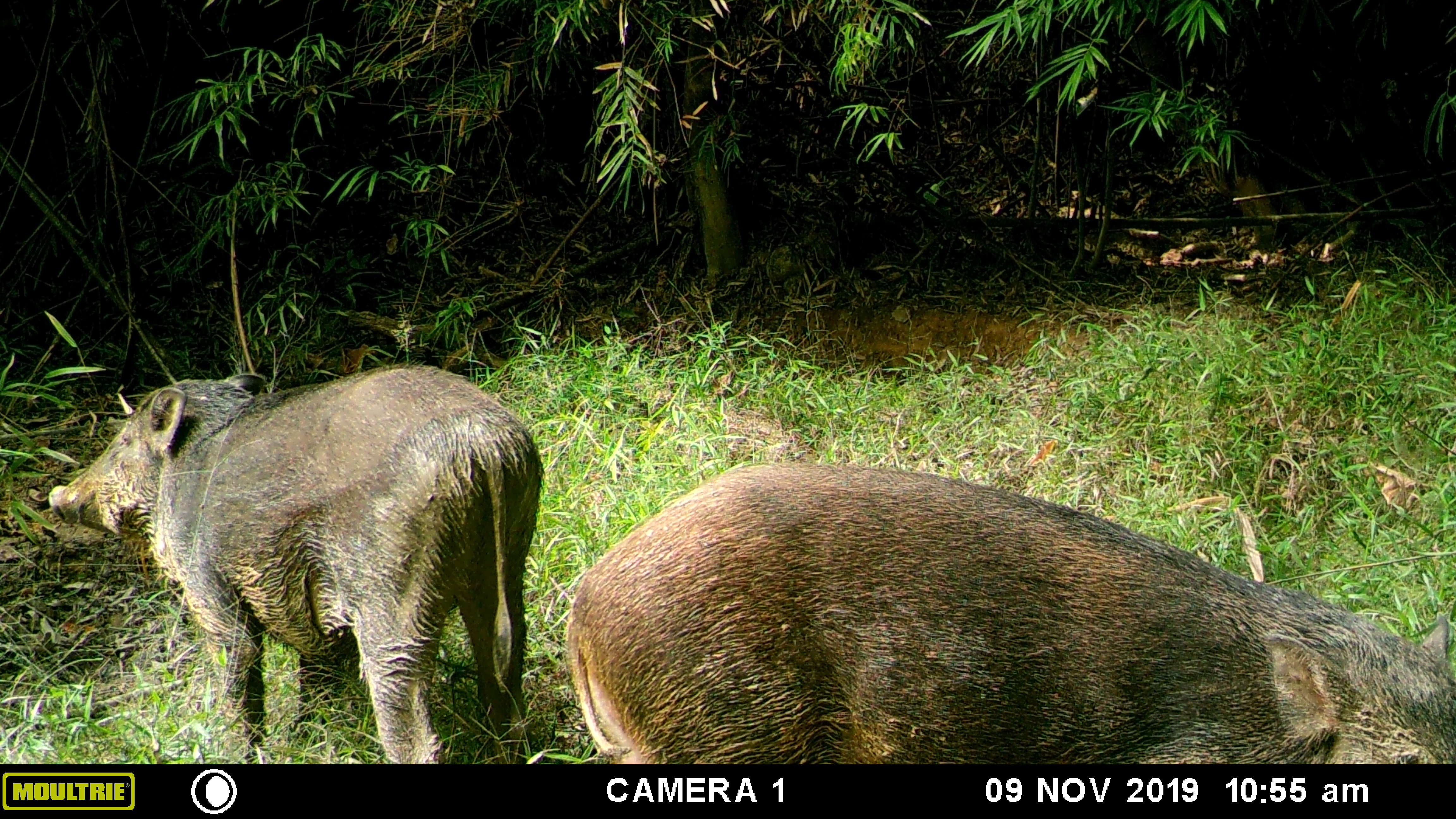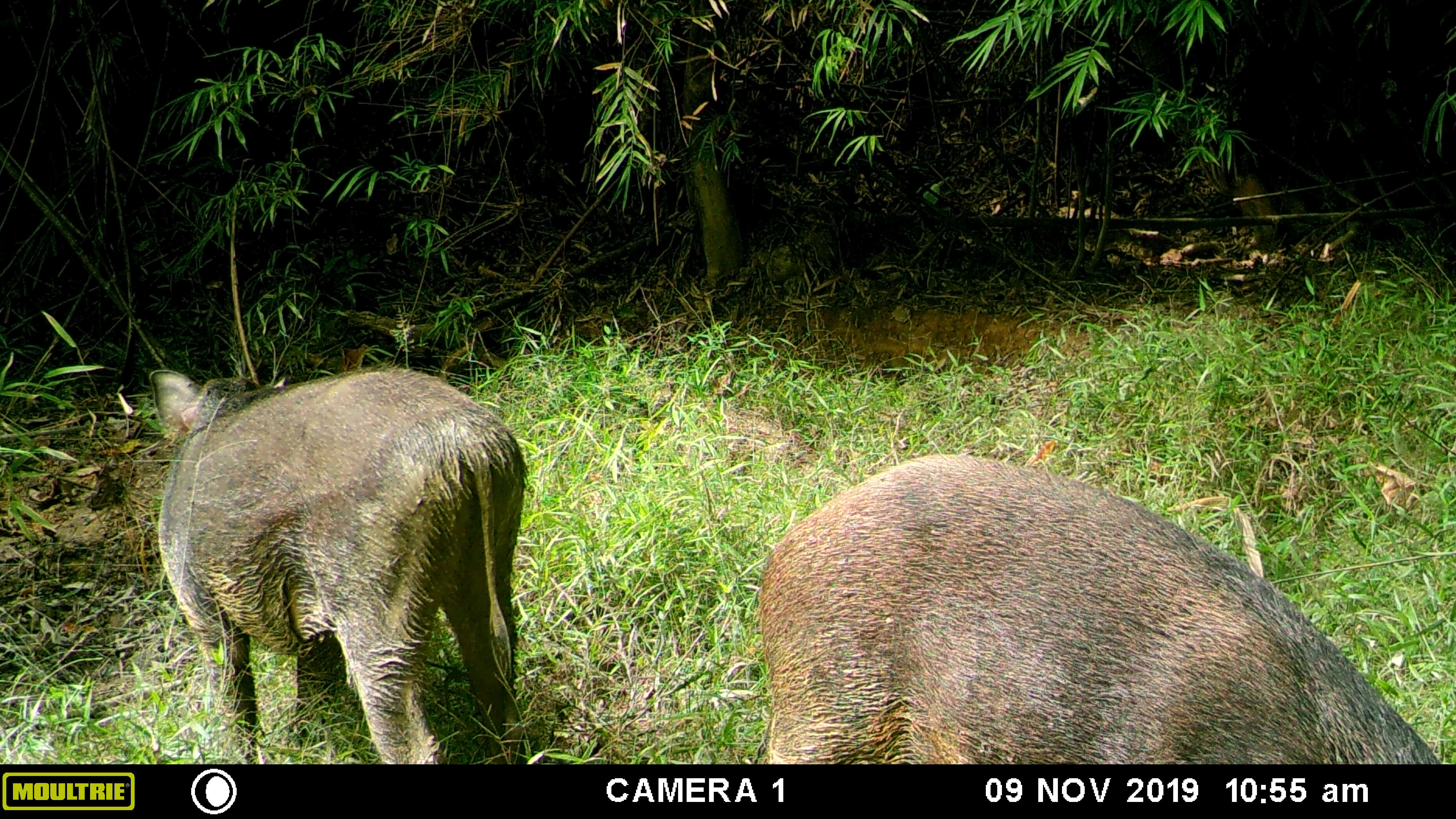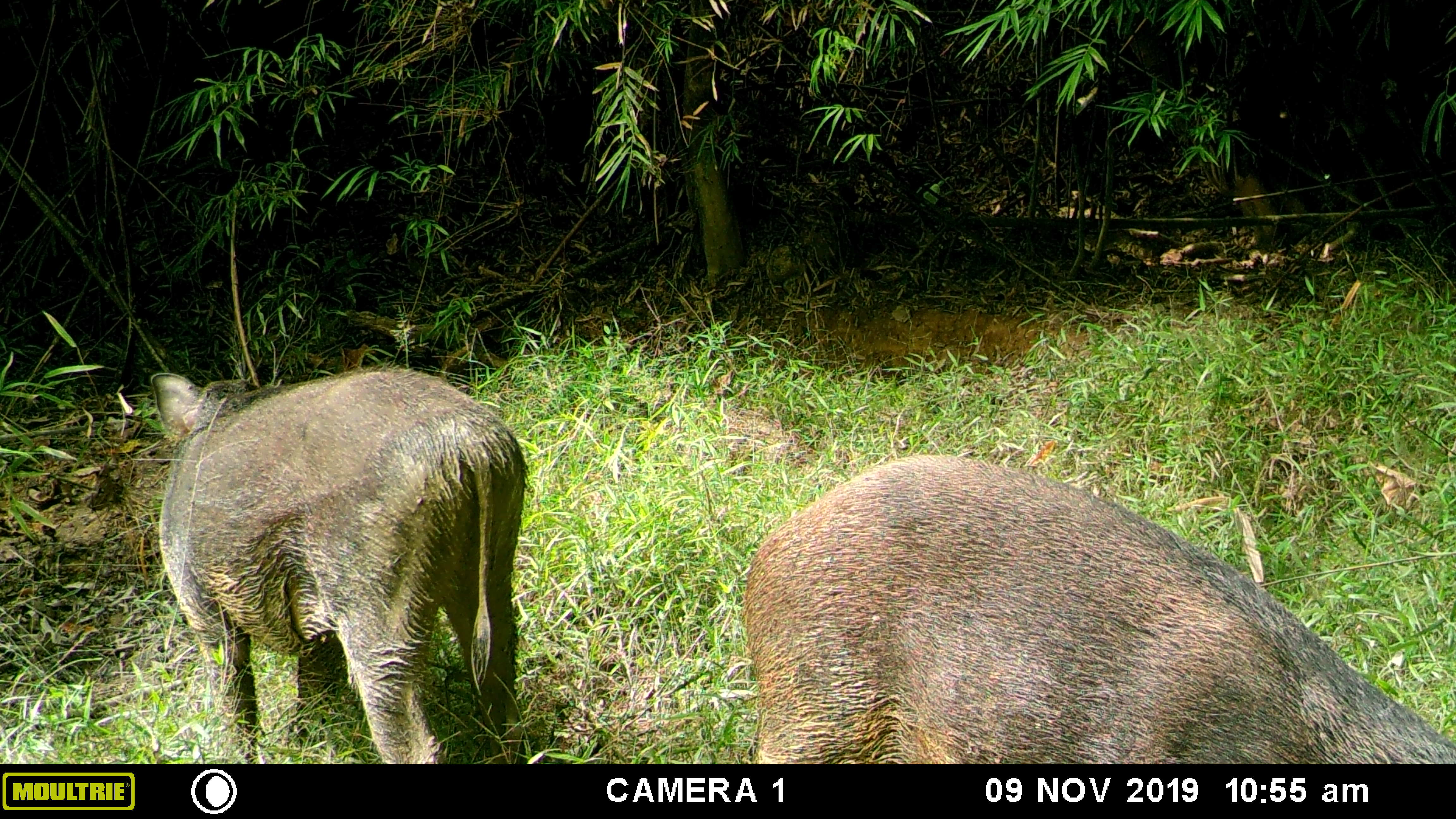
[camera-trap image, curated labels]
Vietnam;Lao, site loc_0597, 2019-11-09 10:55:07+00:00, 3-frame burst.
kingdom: Animalia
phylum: Chordata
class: Mammalia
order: Artiodactyla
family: Suidae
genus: Sus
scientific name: Sus scrofa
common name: eurasian wild pig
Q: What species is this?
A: Eurasian wild pig (Sus scrofa).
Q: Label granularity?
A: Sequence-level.